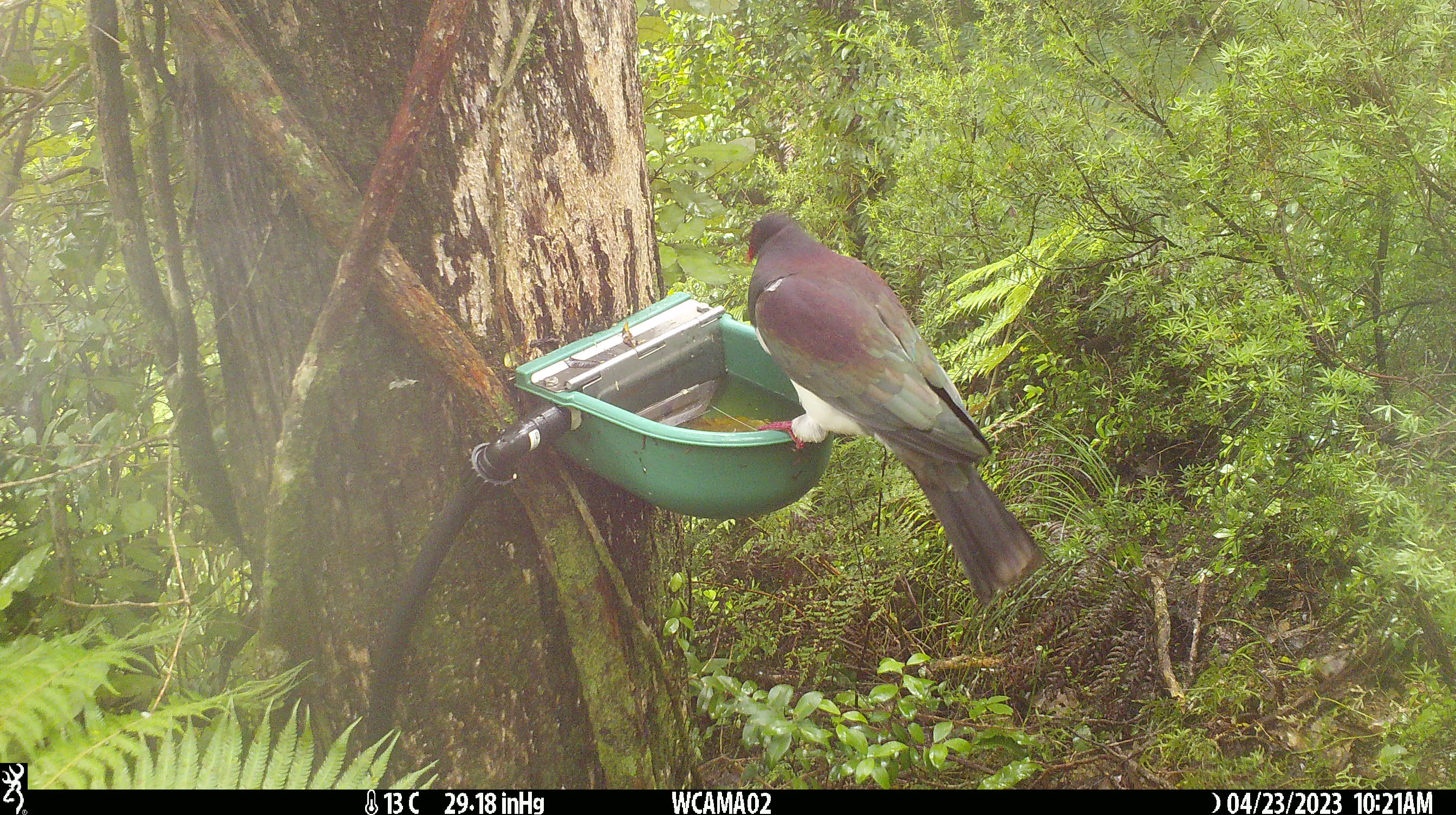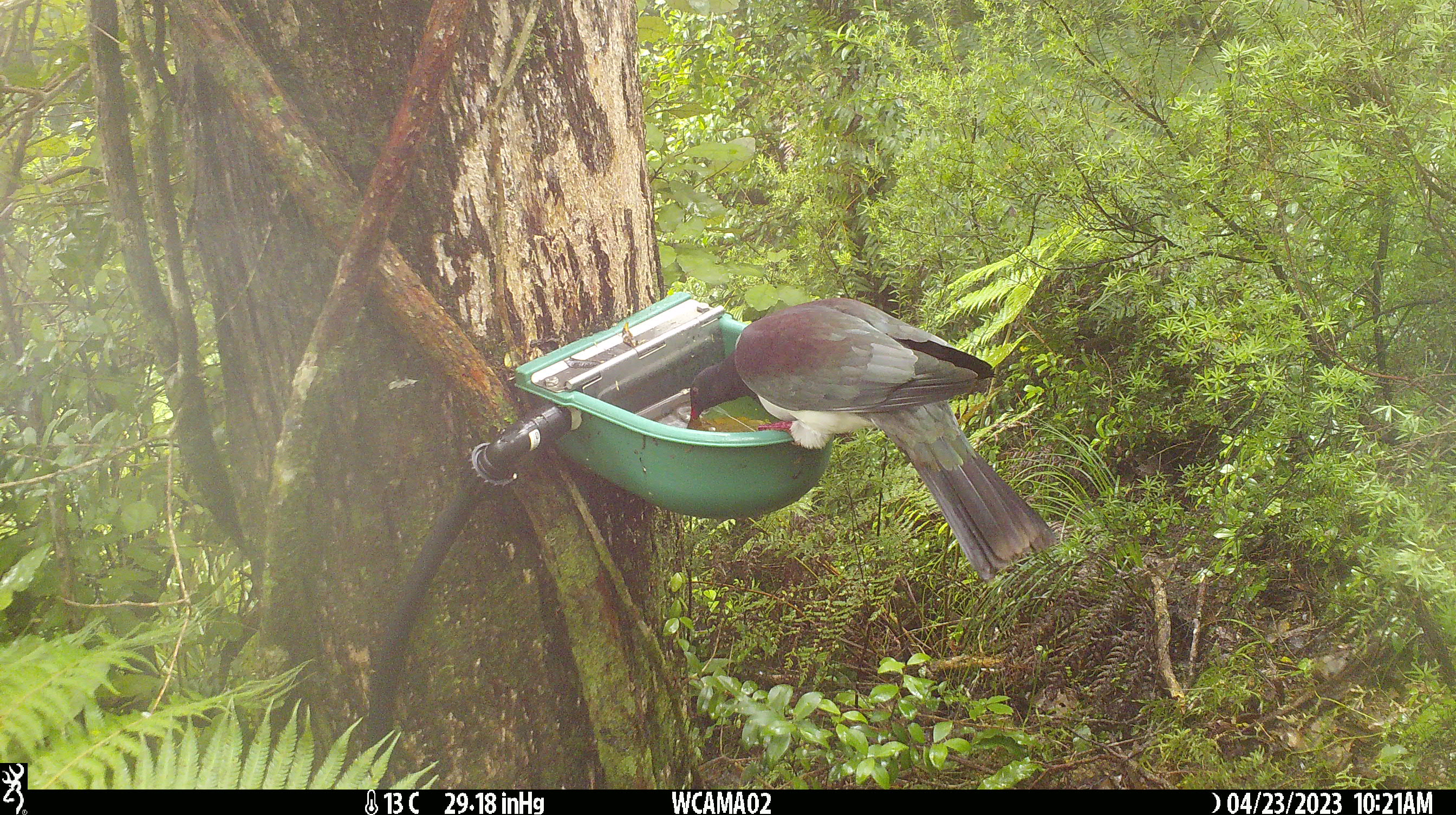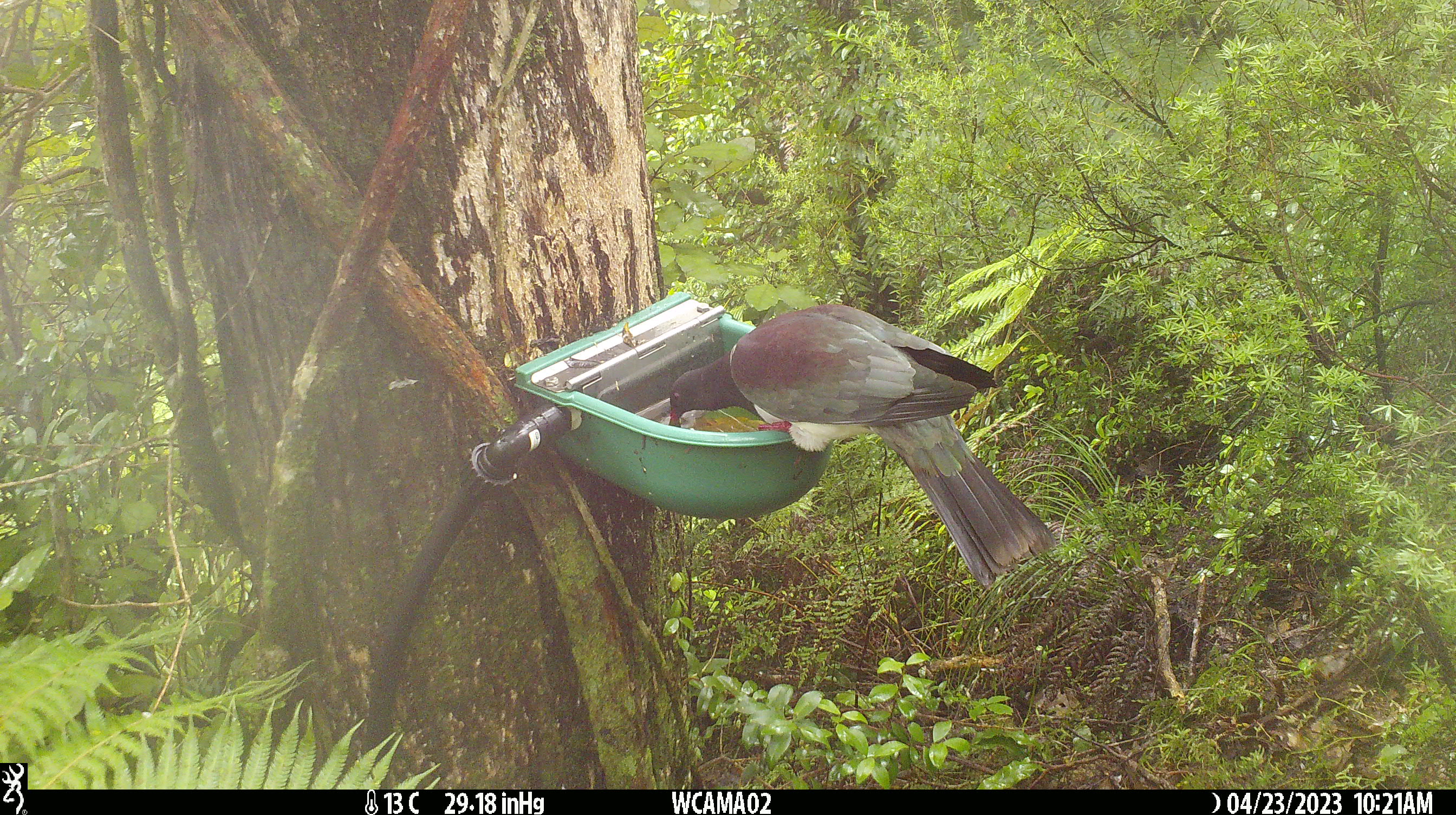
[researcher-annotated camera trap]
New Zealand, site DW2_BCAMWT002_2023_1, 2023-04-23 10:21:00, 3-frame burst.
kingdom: Animalia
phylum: Chordata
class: Aves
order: Columbiformes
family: Columbidae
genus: Hemiphaga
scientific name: Hemiphaga novaeseelandiae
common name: new zealand pigeon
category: kereru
Kereru (new zealand pigeon) (Hemiphaga novaeseelandiae).